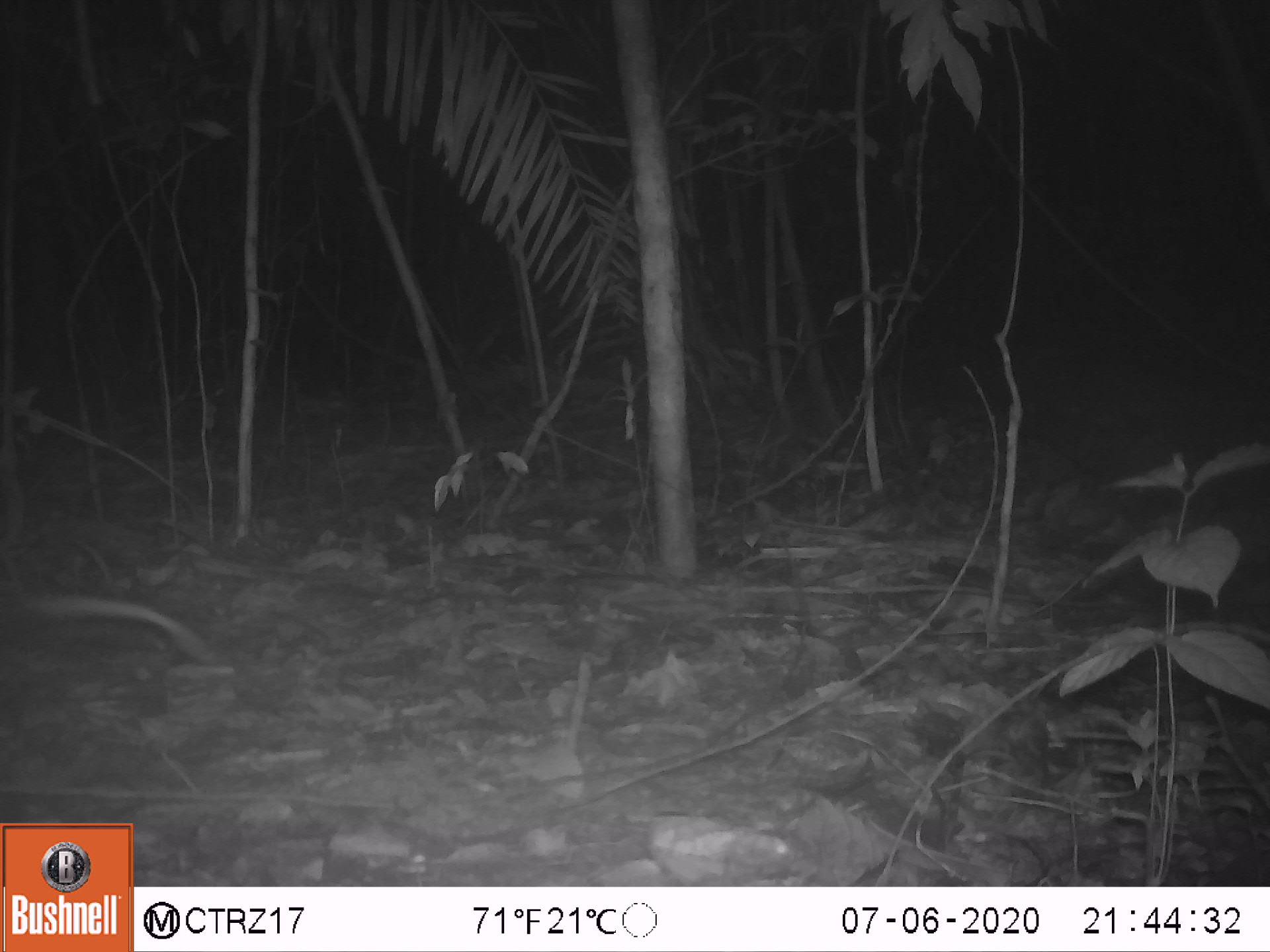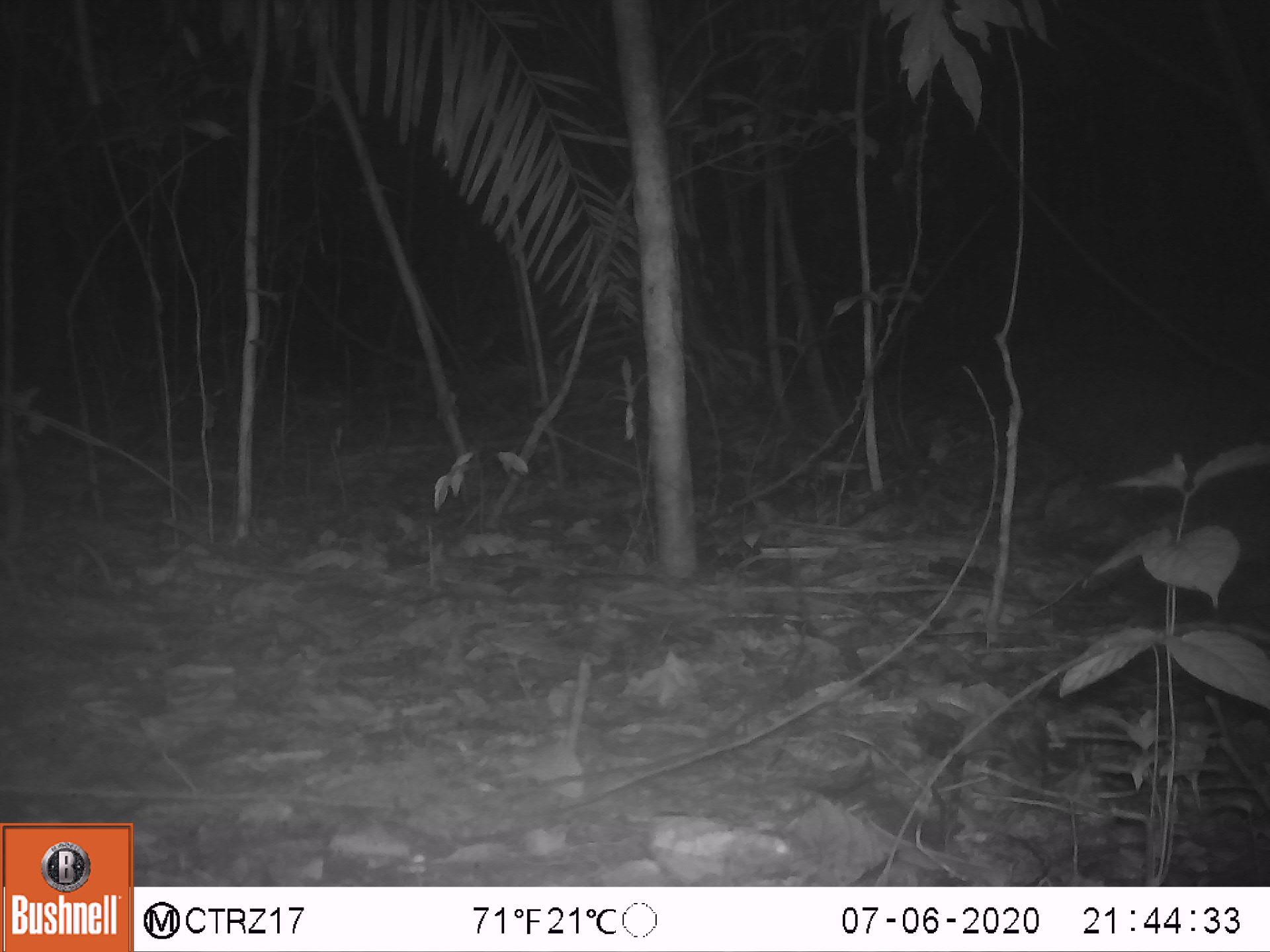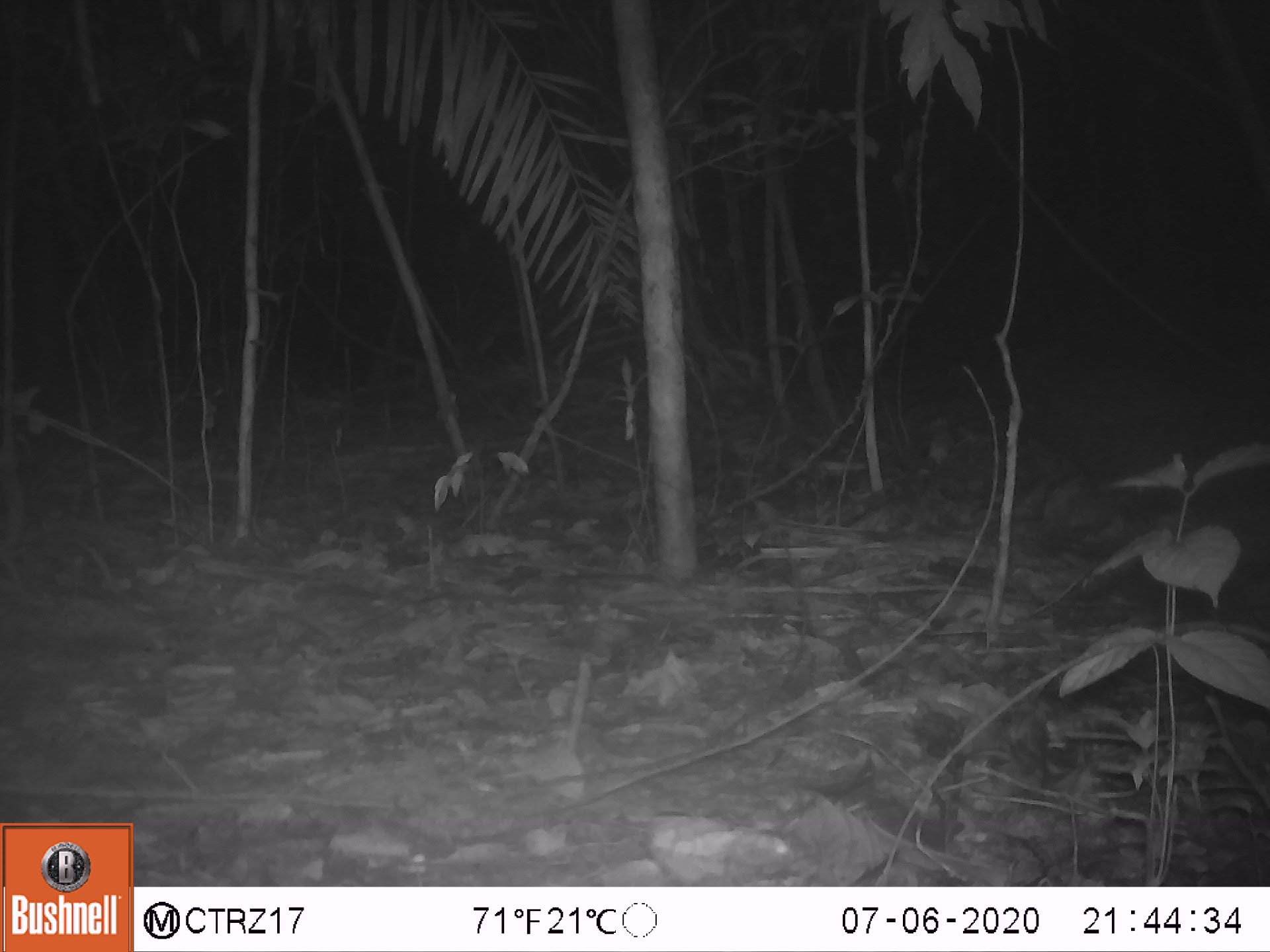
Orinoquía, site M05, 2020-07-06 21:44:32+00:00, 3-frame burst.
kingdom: Animalia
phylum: Chordata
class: Mammalia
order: Didelphimorphia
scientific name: Didelphimorphia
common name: possum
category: unknown possum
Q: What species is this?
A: Unknown possum (possum) (Didelphimorphia).